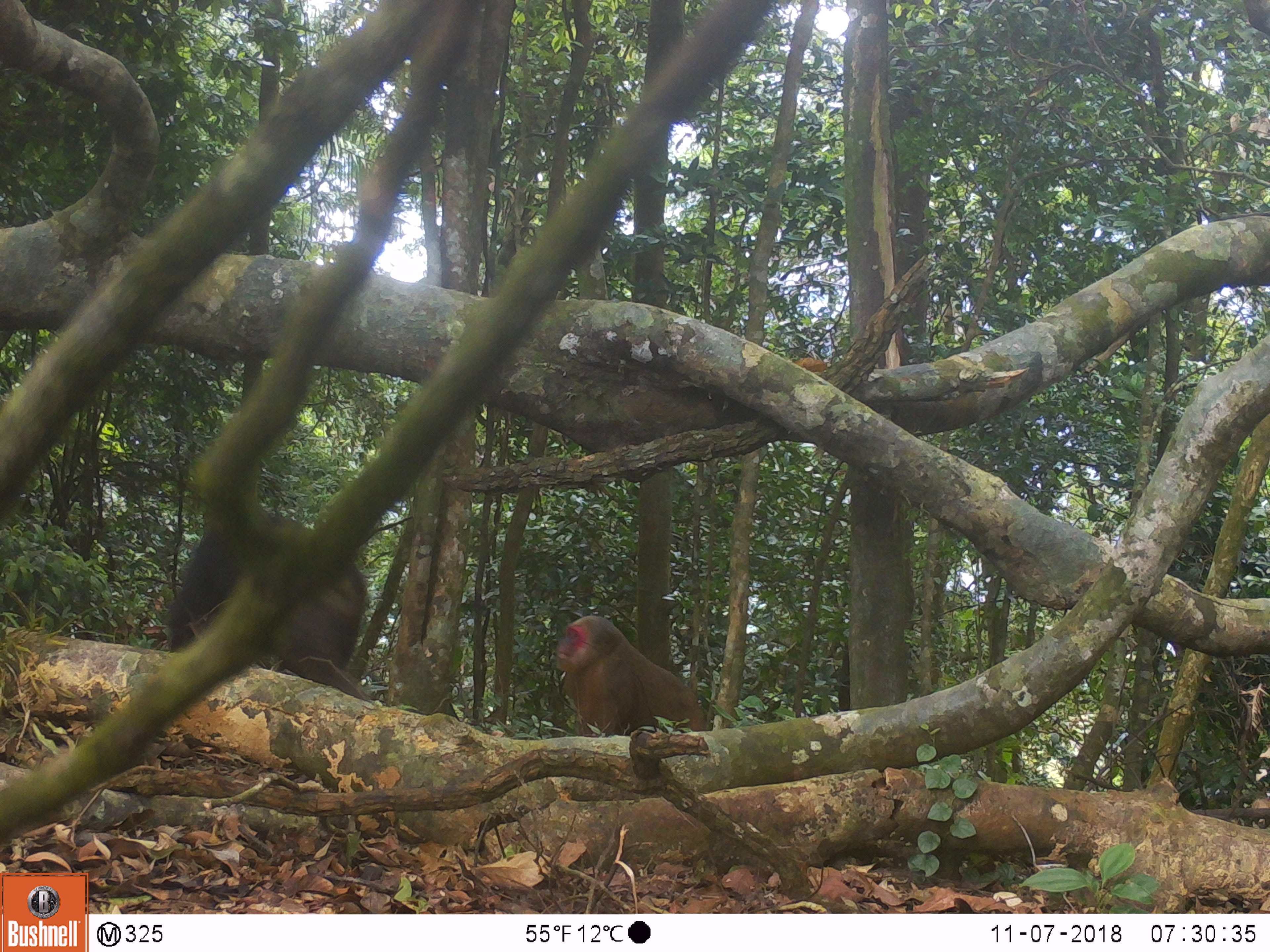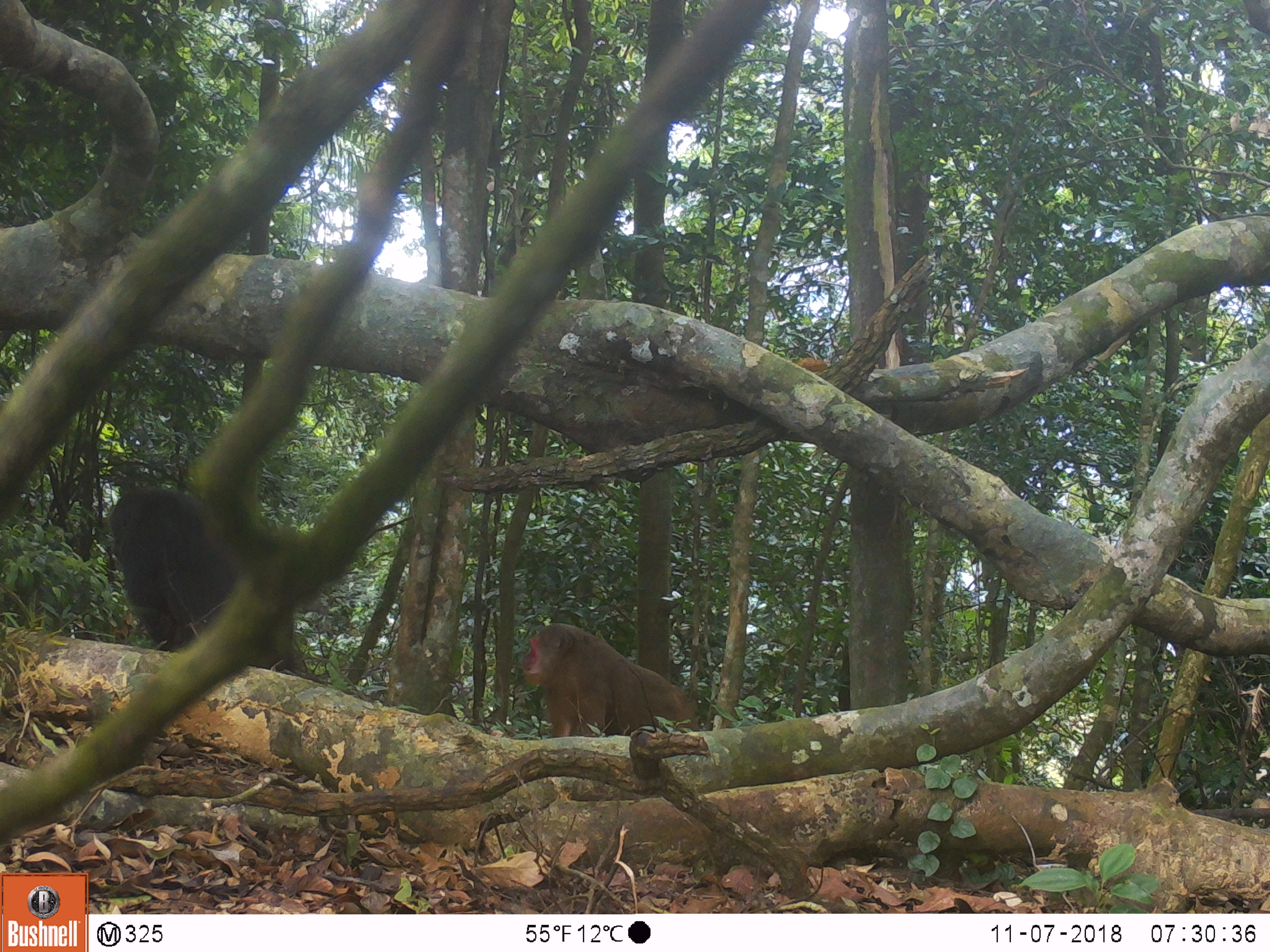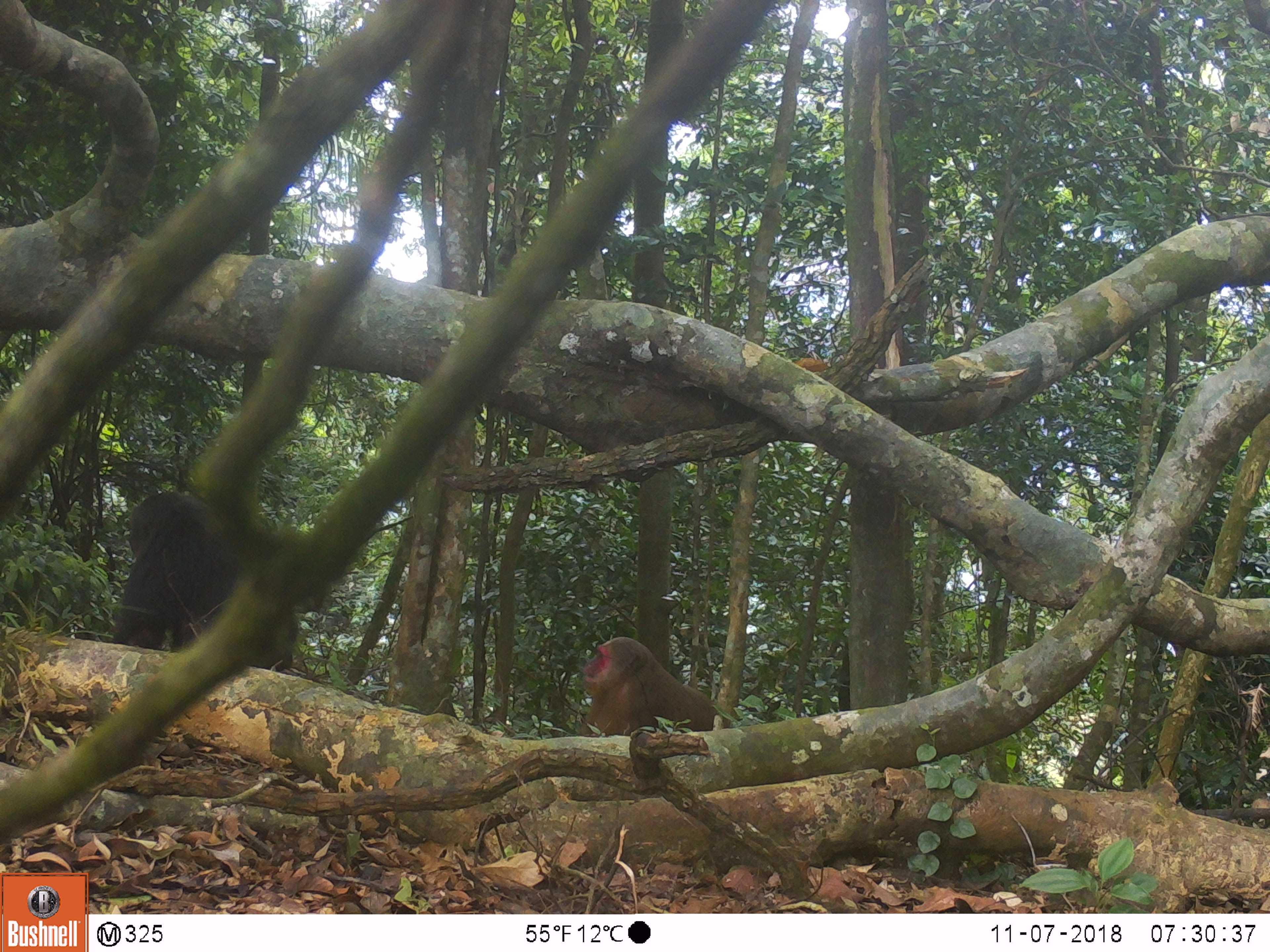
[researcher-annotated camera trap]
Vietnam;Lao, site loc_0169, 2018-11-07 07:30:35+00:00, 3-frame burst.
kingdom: Animalia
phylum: Chordata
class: Mammalia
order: Primates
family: Cercopithecidae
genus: Macaca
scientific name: Macaca arctoides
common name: stump-tailed macaque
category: stump tailed macaque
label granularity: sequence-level